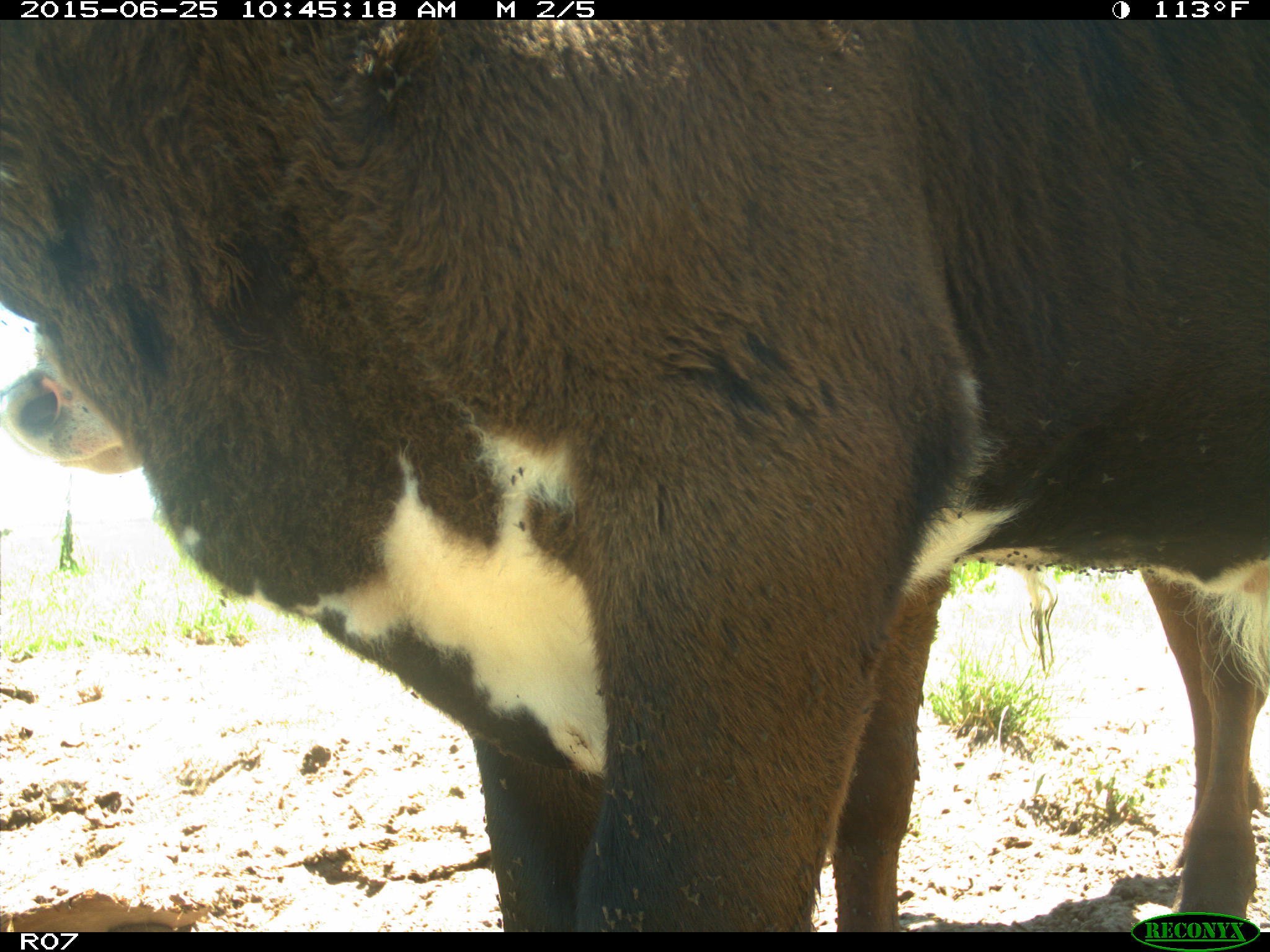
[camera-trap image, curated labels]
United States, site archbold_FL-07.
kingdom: Animalia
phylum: Chordata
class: Mammalia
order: Artiodactyla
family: Bovidae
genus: Bos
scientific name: Bos taurus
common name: domestic cow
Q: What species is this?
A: Bos taurus (domestic cow).